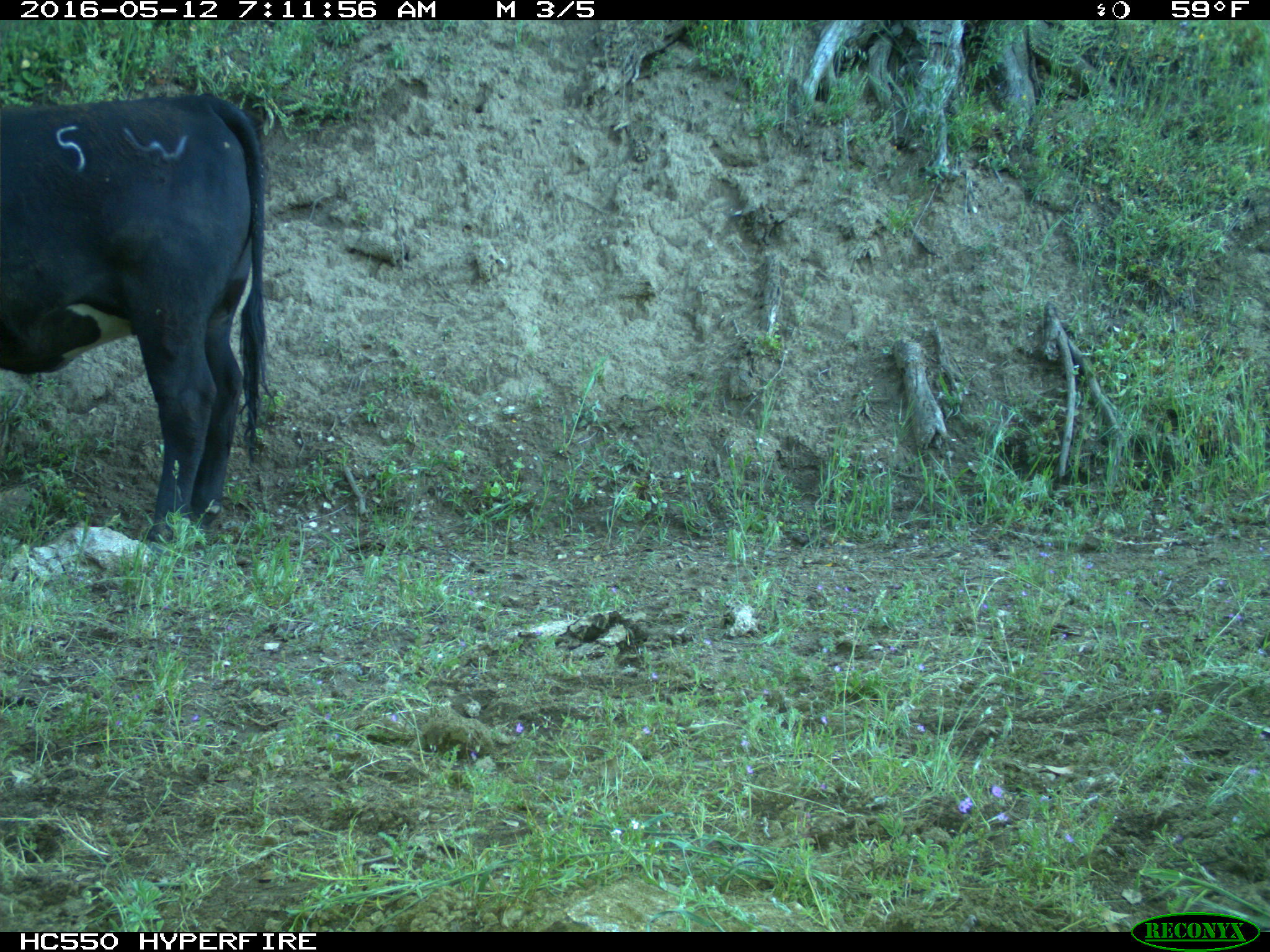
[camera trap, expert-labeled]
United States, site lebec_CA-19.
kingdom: Animalia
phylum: Chordata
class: Mammalia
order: Artiodactyla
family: Bovidae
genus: Bos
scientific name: Bos taurus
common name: domestic cow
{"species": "Bos taurus (domestic cow)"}